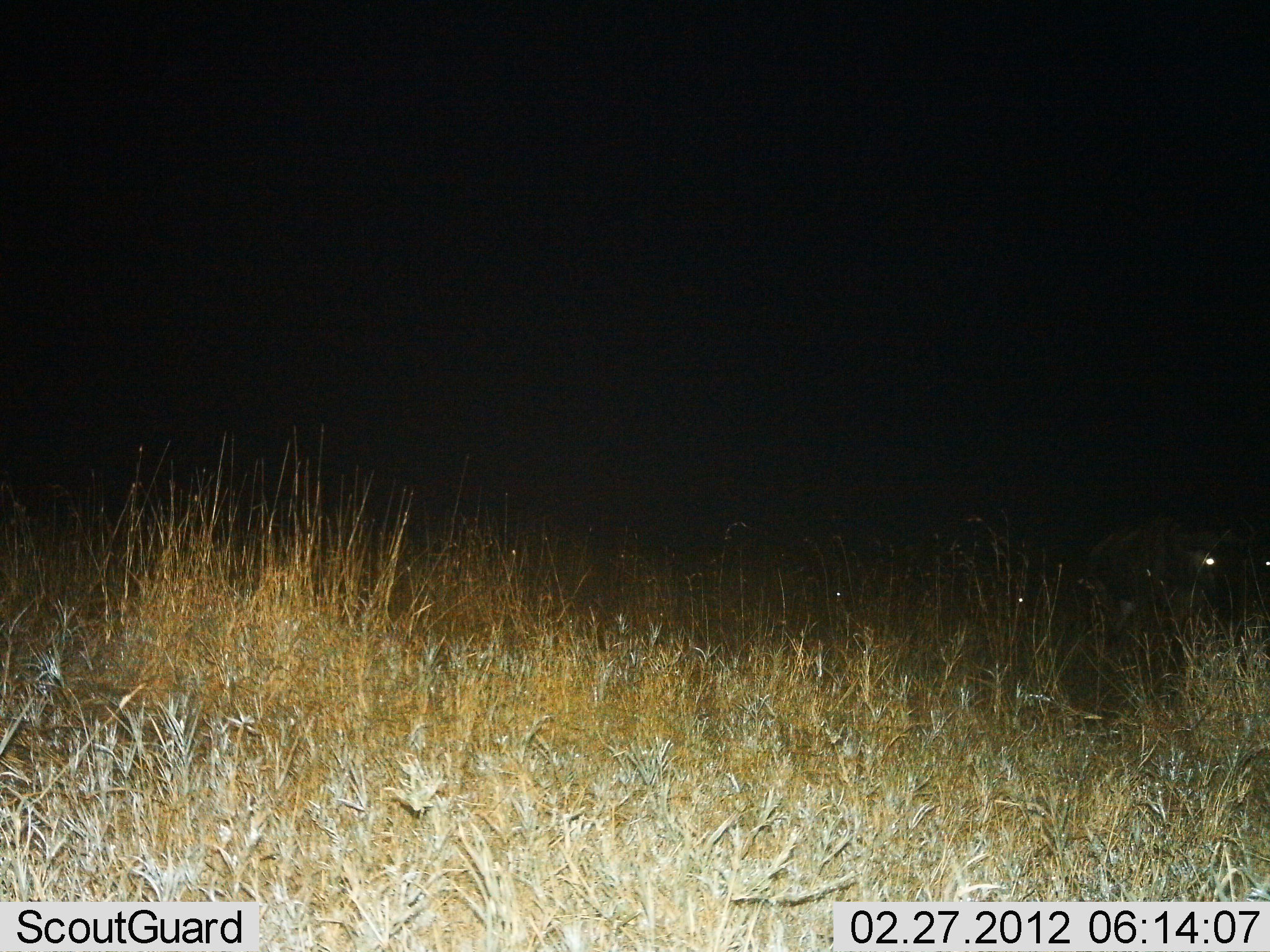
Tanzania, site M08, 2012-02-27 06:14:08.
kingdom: Animalia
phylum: Chordata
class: Mammalia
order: Artiodactyla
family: Bovidae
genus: Connochaetes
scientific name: Connochaetes taurinus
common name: blue wildebeest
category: wildebeest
Wildebeest (blue wildebeest) (Connochaetes taurinus), count 1. Behavior (volunteer vote fractions): standing 86%, resting 0%, moving 14%, interacting 0%. Young present (vote fraction): 0%. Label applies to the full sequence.